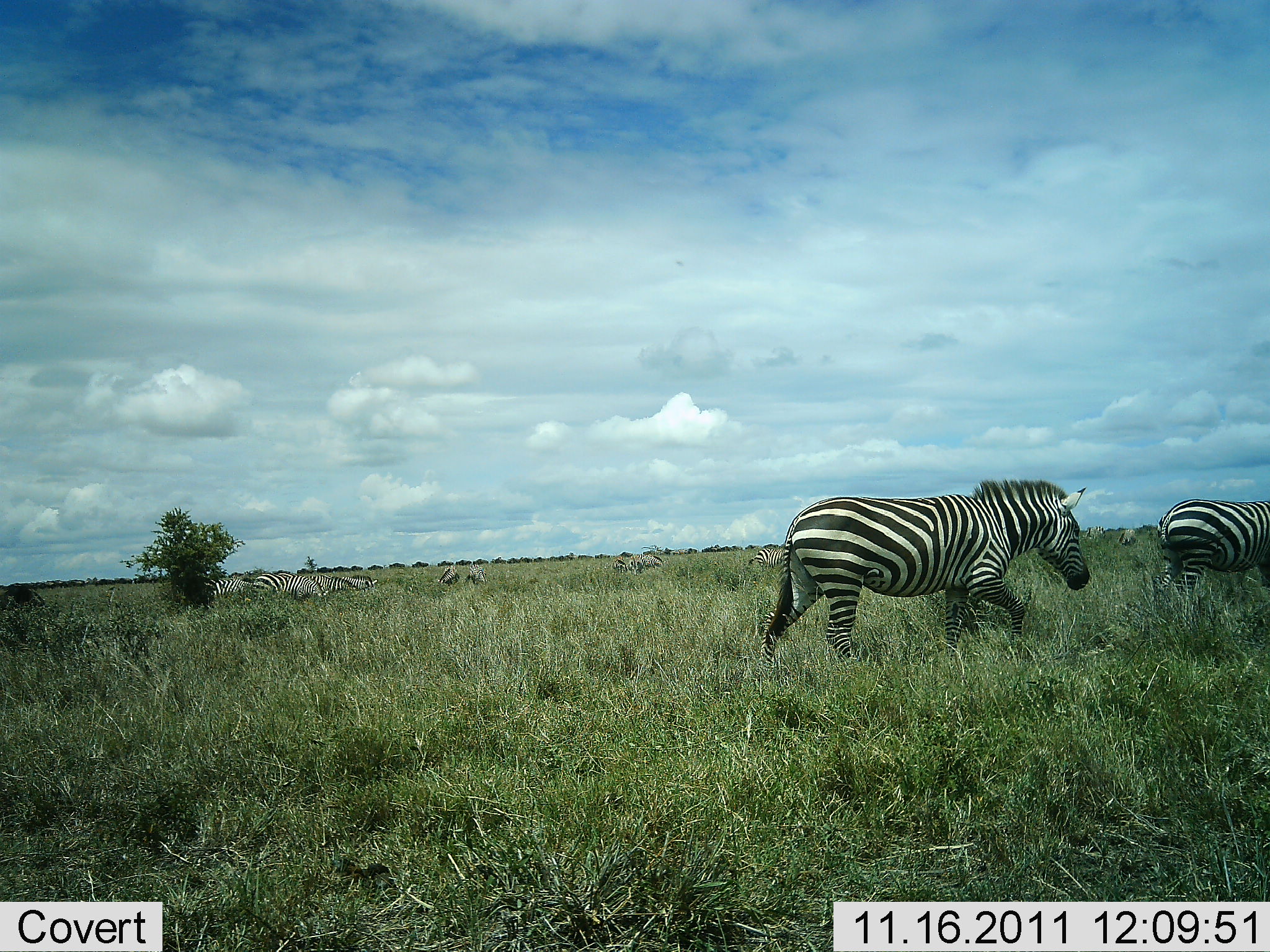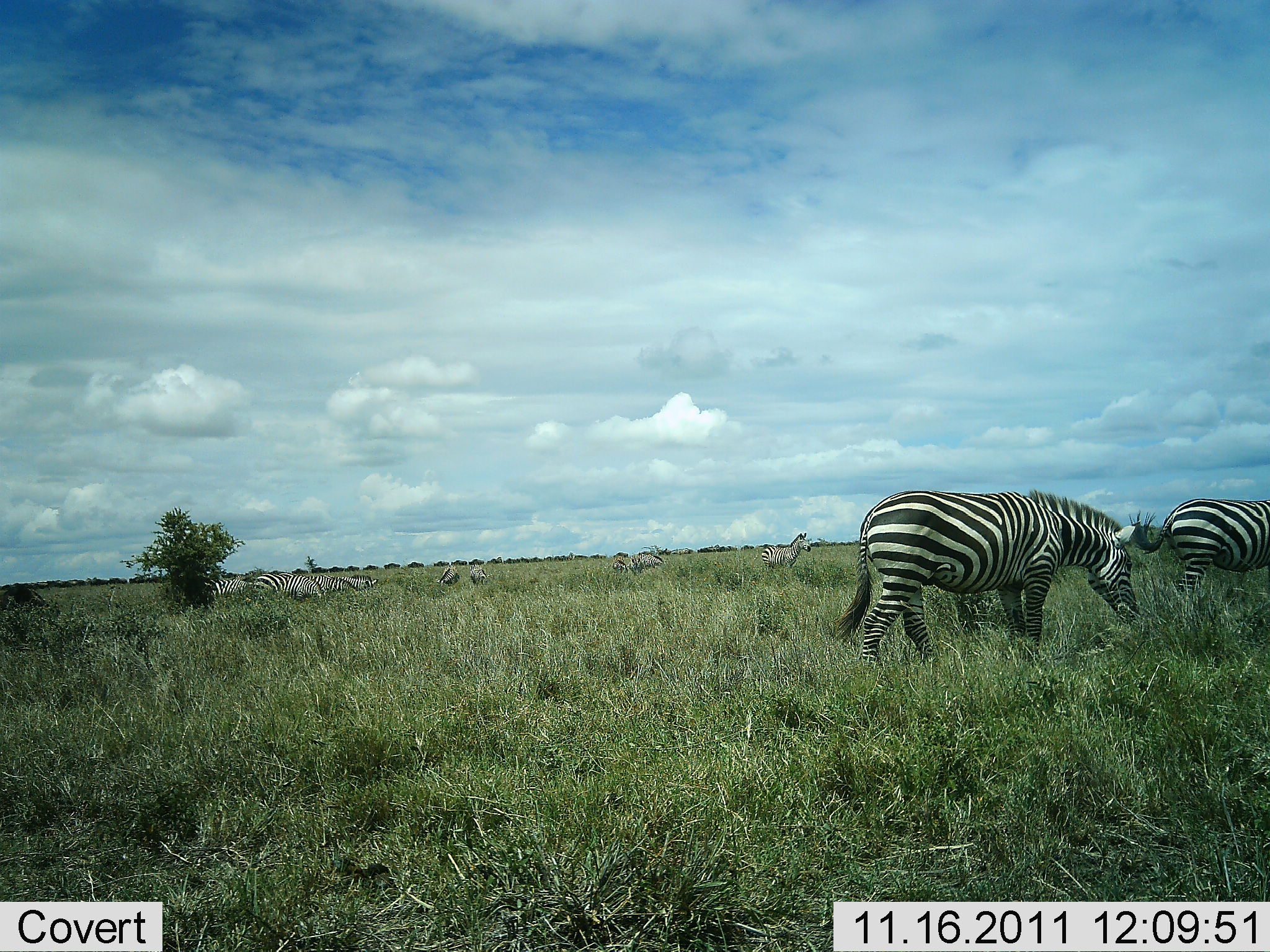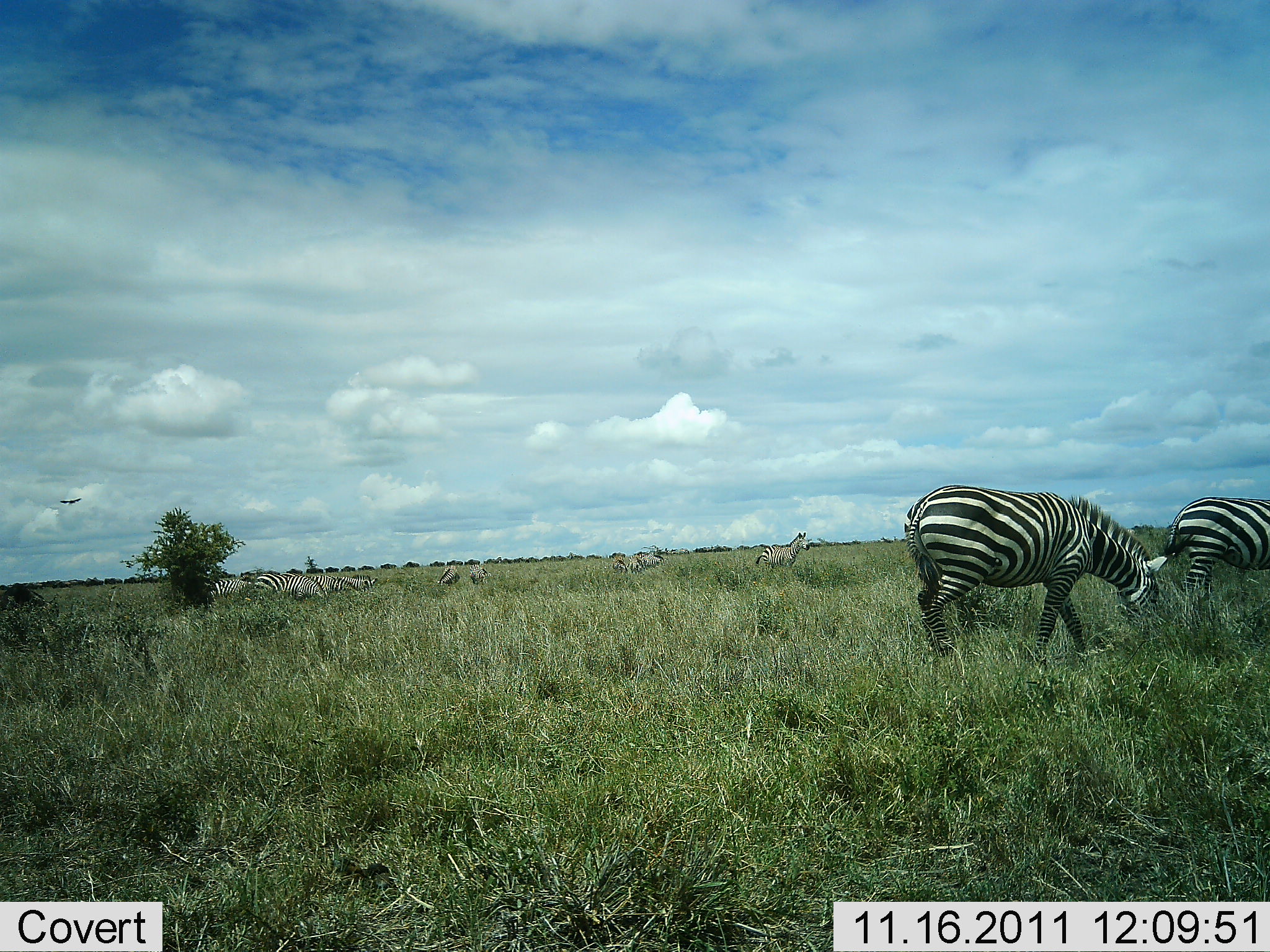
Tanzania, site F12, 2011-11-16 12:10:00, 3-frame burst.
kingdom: Animalia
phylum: Chordata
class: Mammalia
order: Perissodactyla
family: Equidae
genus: Equus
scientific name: Equus quagga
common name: plains zebra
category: zebra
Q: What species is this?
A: Zebra (plains zebra) (Equus quagga).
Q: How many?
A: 10.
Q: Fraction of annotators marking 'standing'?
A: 31%.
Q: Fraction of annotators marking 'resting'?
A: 6%.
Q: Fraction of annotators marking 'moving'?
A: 38%.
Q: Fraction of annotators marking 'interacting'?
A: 0%.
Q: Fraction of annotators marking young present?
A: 0%.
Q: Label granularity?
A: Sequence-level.